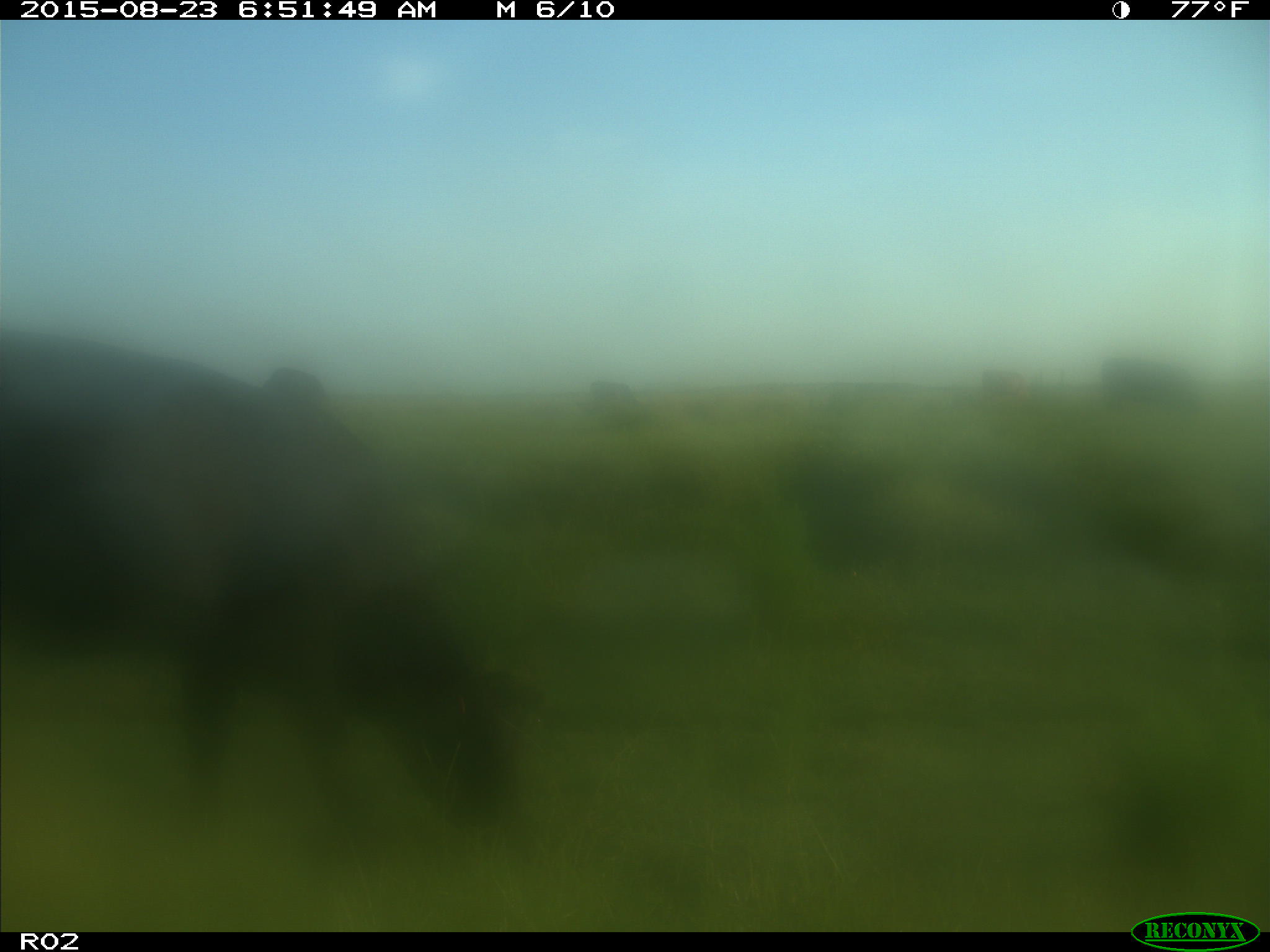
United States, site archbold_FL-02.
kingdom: Animalia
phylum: Chordata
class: Mammalia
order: Artiodactyla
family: Bovidae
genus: Bos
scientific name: Bos taurus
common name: domestic cow